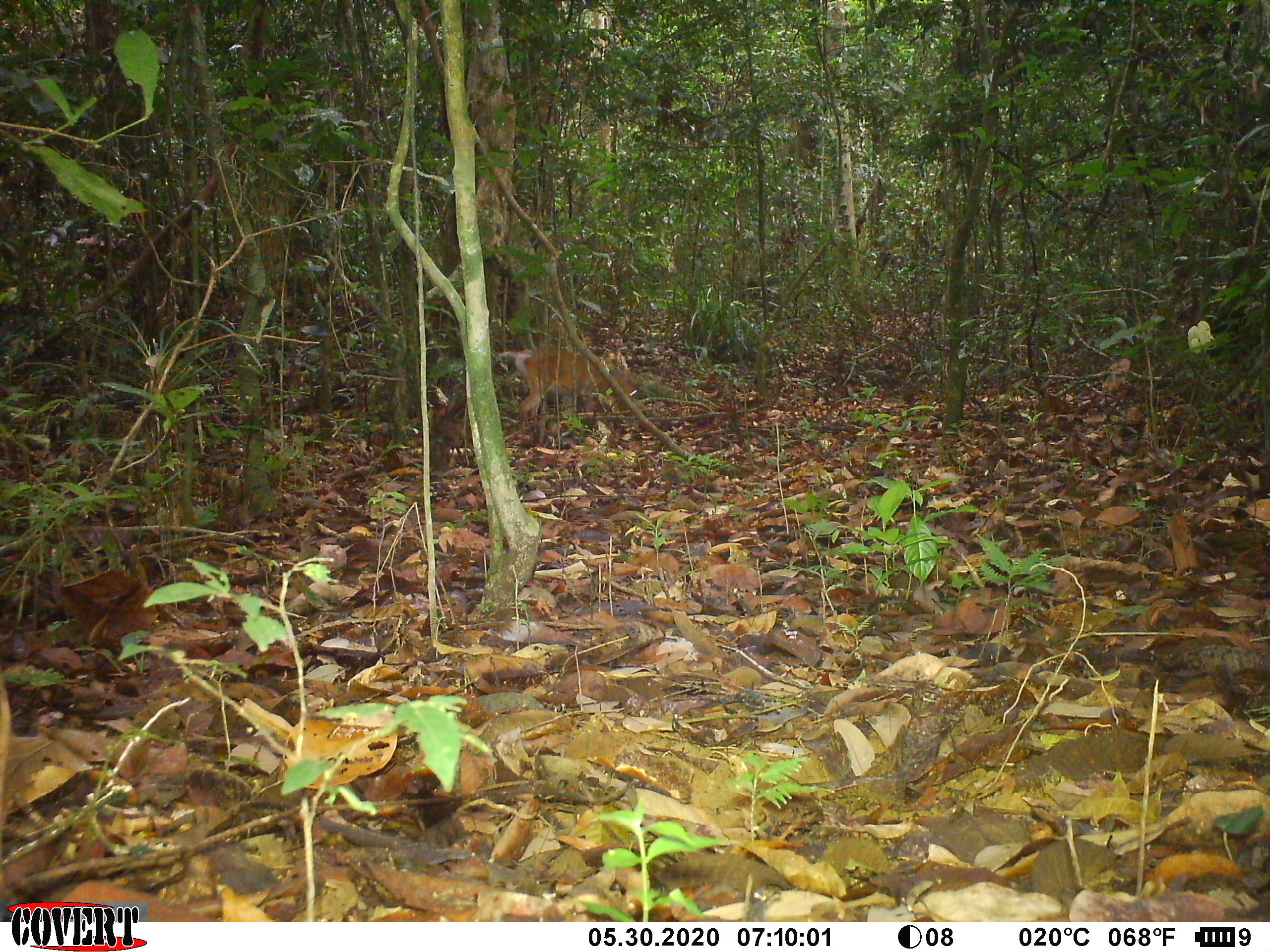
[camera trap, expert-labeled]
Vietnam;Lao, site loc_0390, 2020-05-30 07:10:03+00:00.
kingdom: Animalia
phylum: Chordata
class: Mammalia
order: Artiodactyla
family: Cervidae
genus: Muntiacus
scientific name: Muntiacus vuquangensis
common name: large-antlered muntjac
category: large antlered muntjac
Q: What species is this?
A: Large antlered muntjac (large-antlered muntjac) (Muntiacus vuquangensis).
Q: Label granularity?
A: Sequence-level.